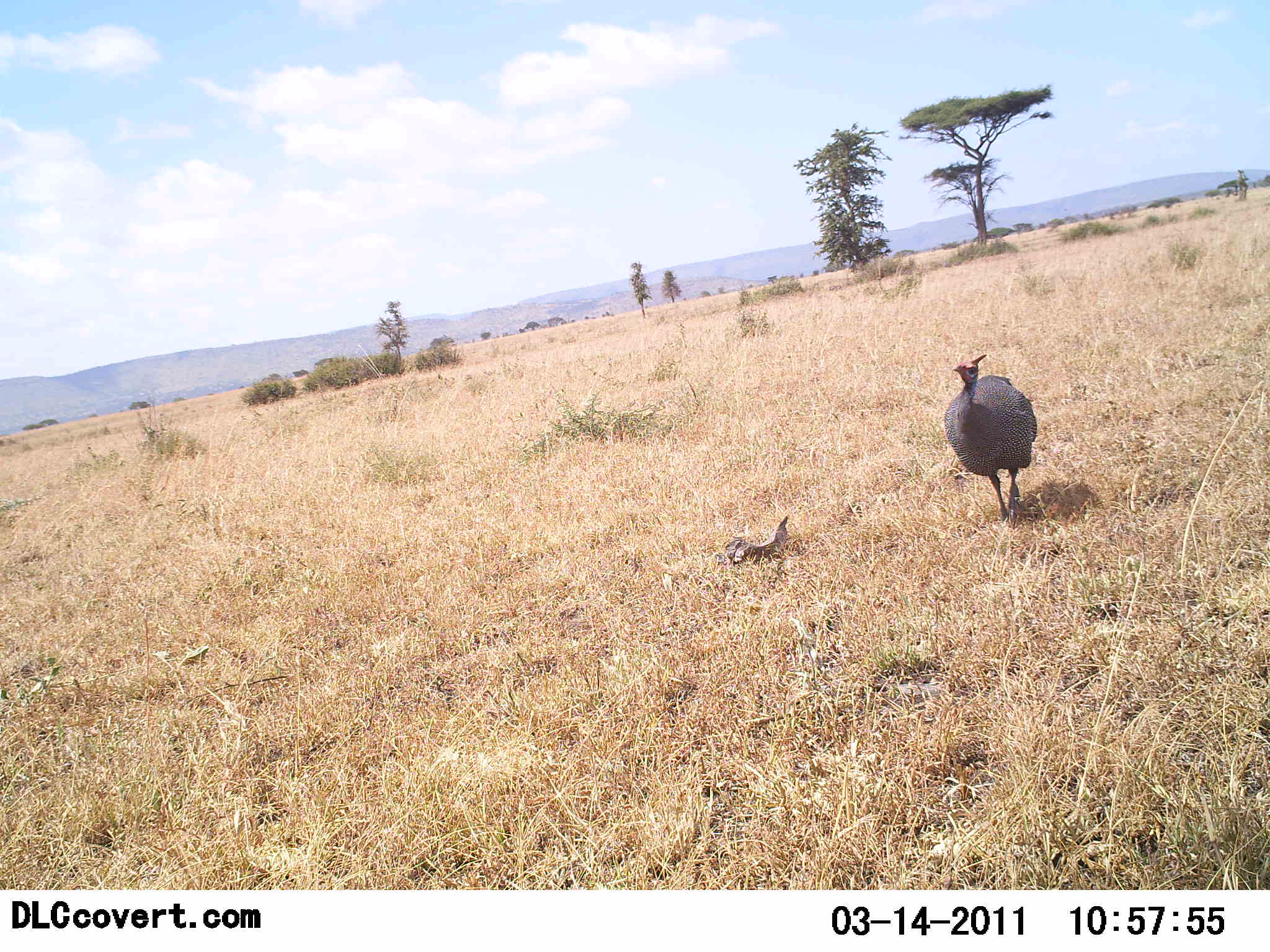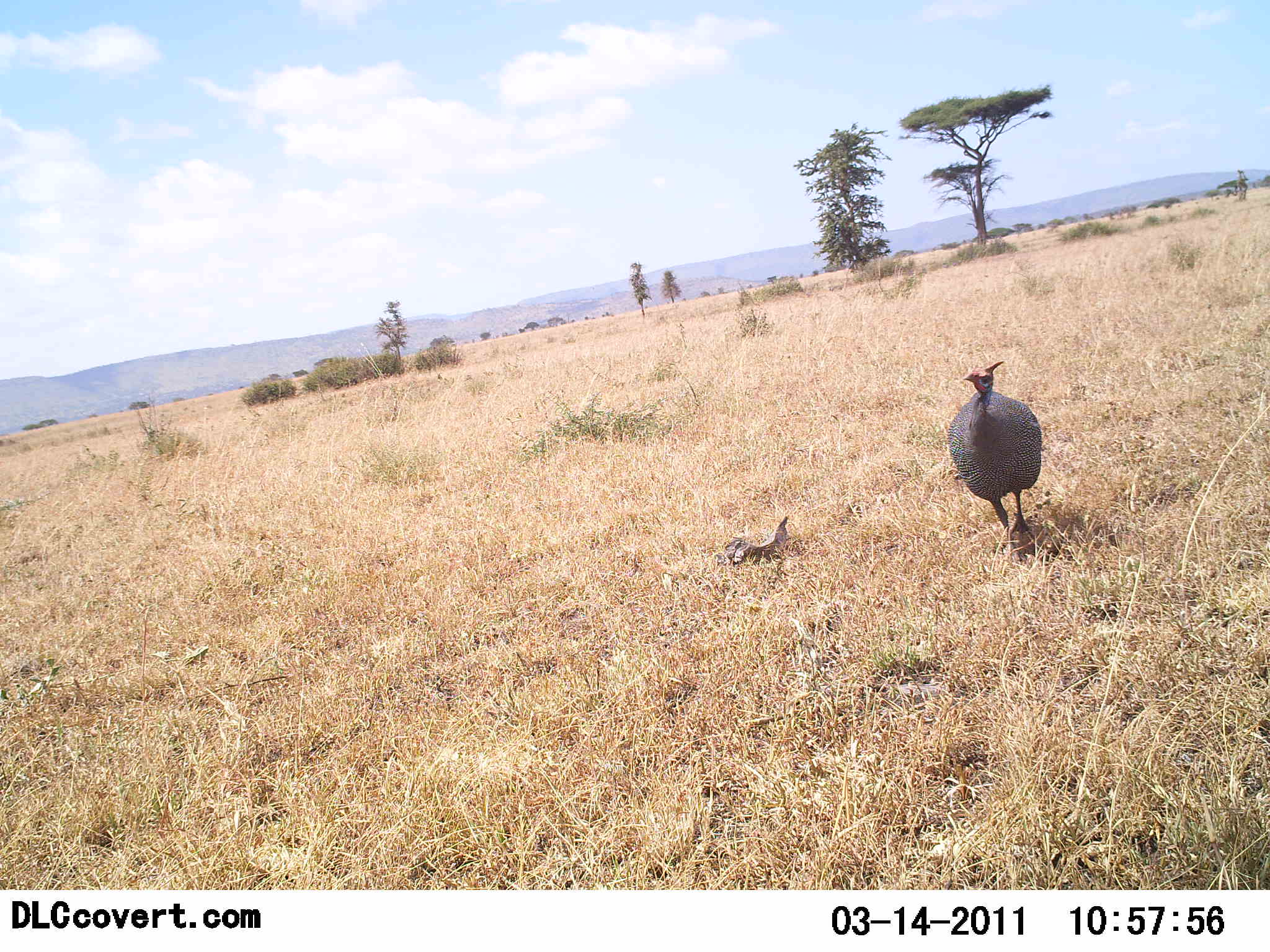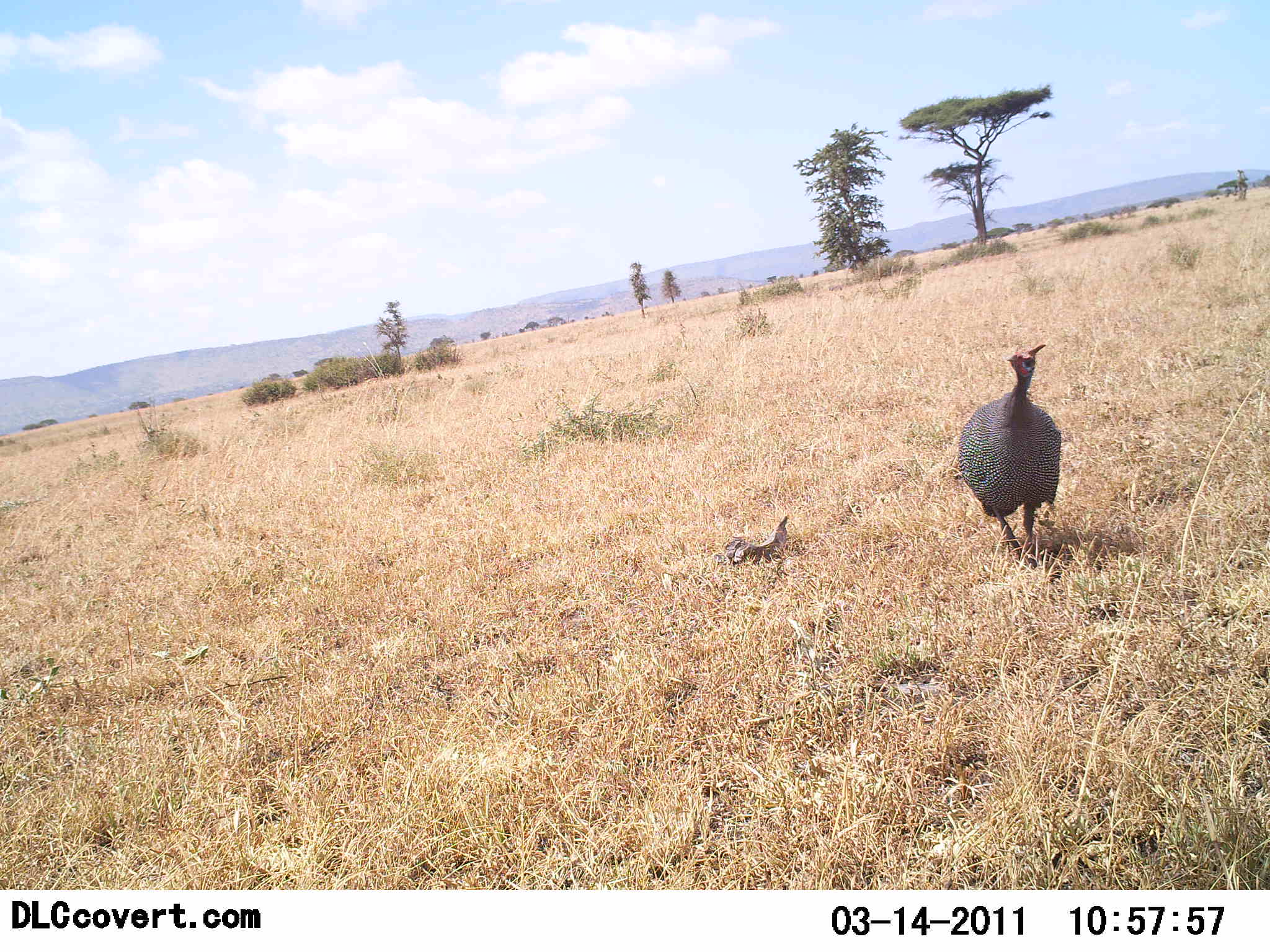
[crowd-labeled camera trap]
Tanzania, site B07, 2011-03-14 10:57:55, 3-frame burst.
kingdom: Animalia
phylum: Chordata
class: Aves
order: Galliformes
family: Numididae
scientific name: Numididae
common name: guinea fowl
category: guineafowl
Guineafowl (guinea fowl) (Numididae), count 1. Behavior (volunteer vote fractions): standing 9%, resting 0%, moving 91%, interacting 0%. Young present (vote fraction): 0%. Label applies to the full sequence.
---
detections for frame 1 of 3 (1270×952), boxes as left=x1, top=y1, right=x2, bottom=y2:
animal: left=944, top=353, right=1039, bottom=527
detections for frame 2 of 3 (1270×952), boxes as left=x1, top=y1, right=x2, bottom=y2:
animal: left=944, top=361, right=1045, bottom=563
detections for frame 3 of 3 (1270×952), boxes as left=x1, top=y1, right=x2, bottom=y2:
animal: left=954, top=342, right=1064, bottom=571